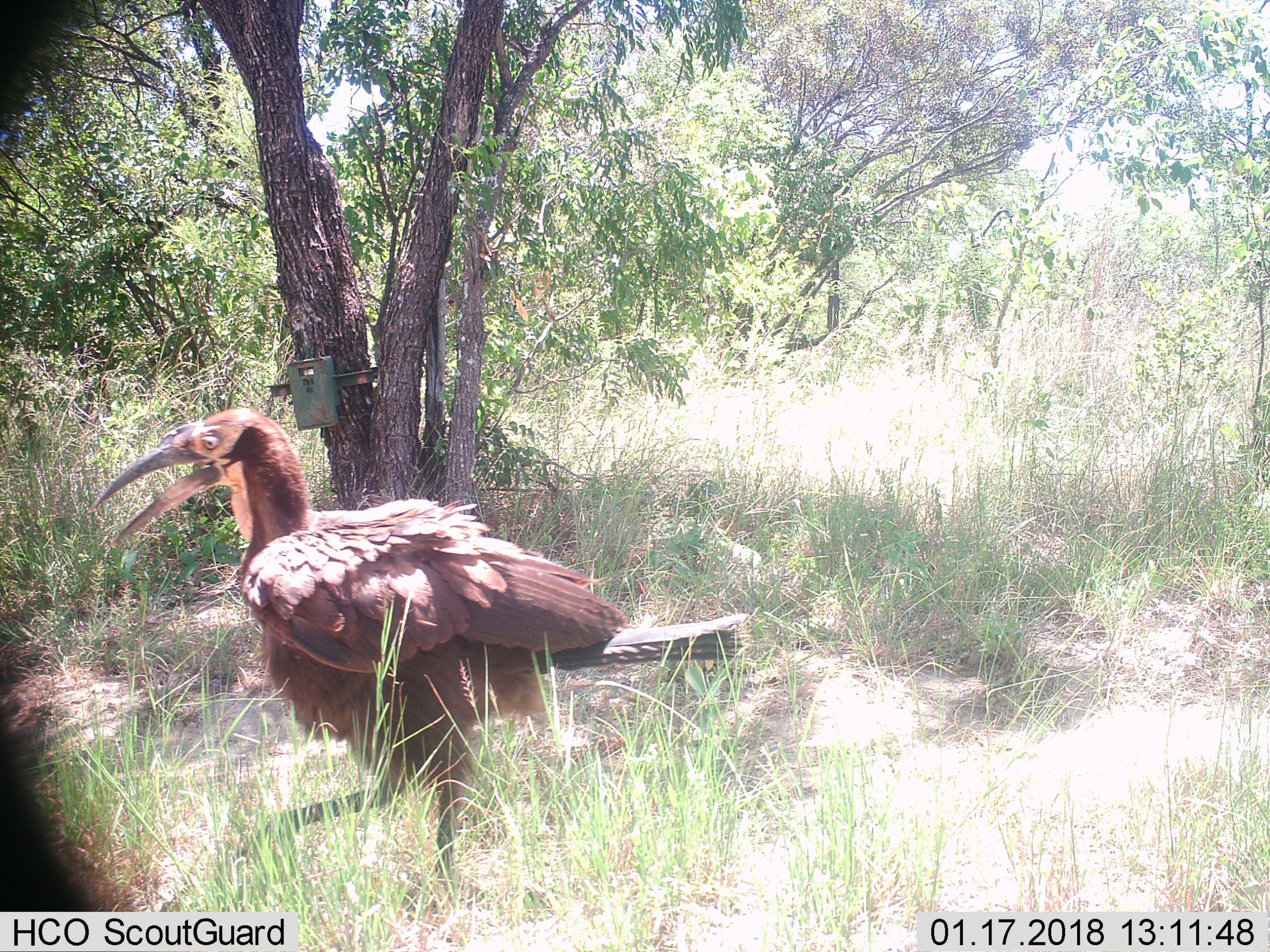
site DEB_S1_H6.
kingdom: Animalia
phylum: Chordata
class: Aves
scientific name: Aves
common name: bird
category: birdother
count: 1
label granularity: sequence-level